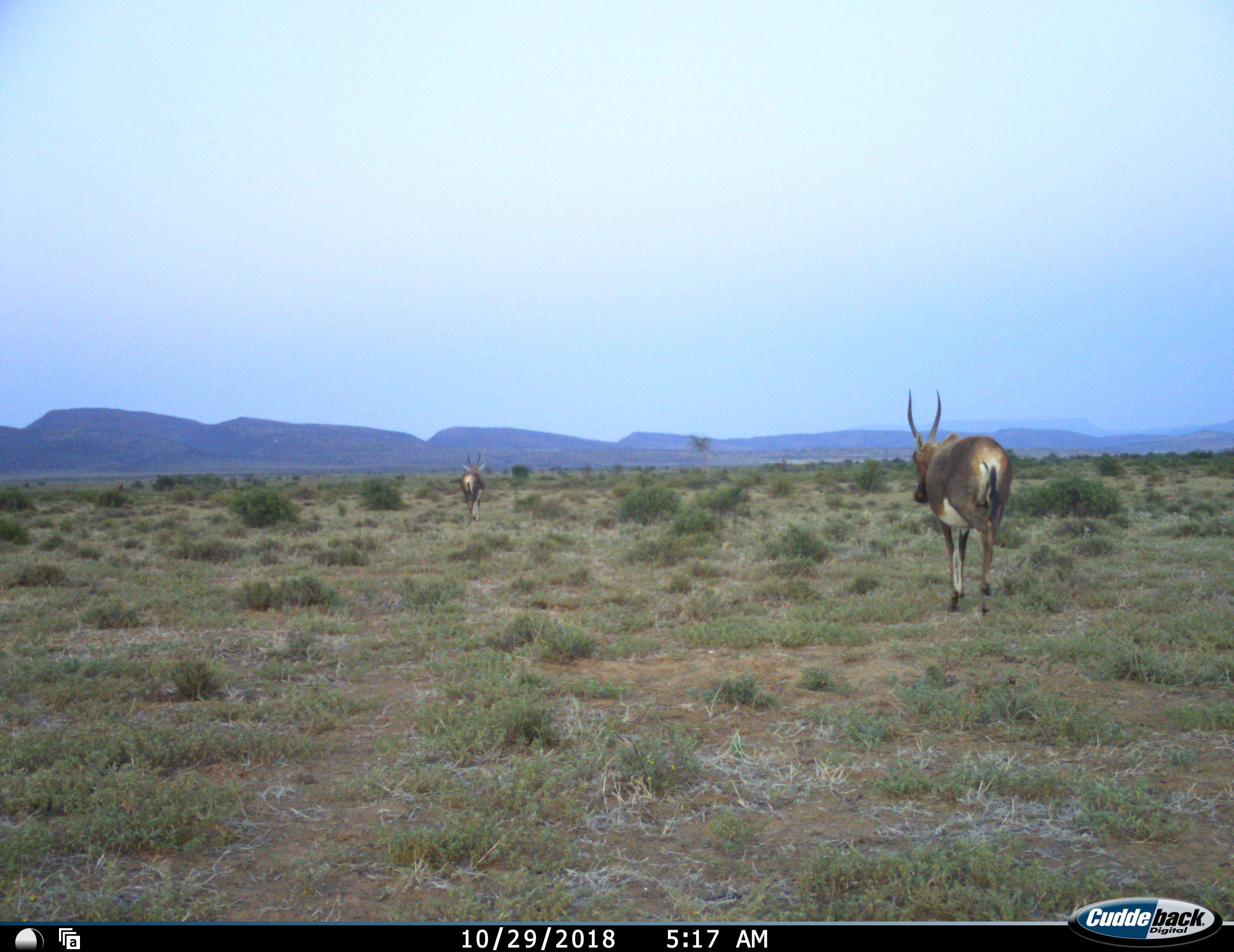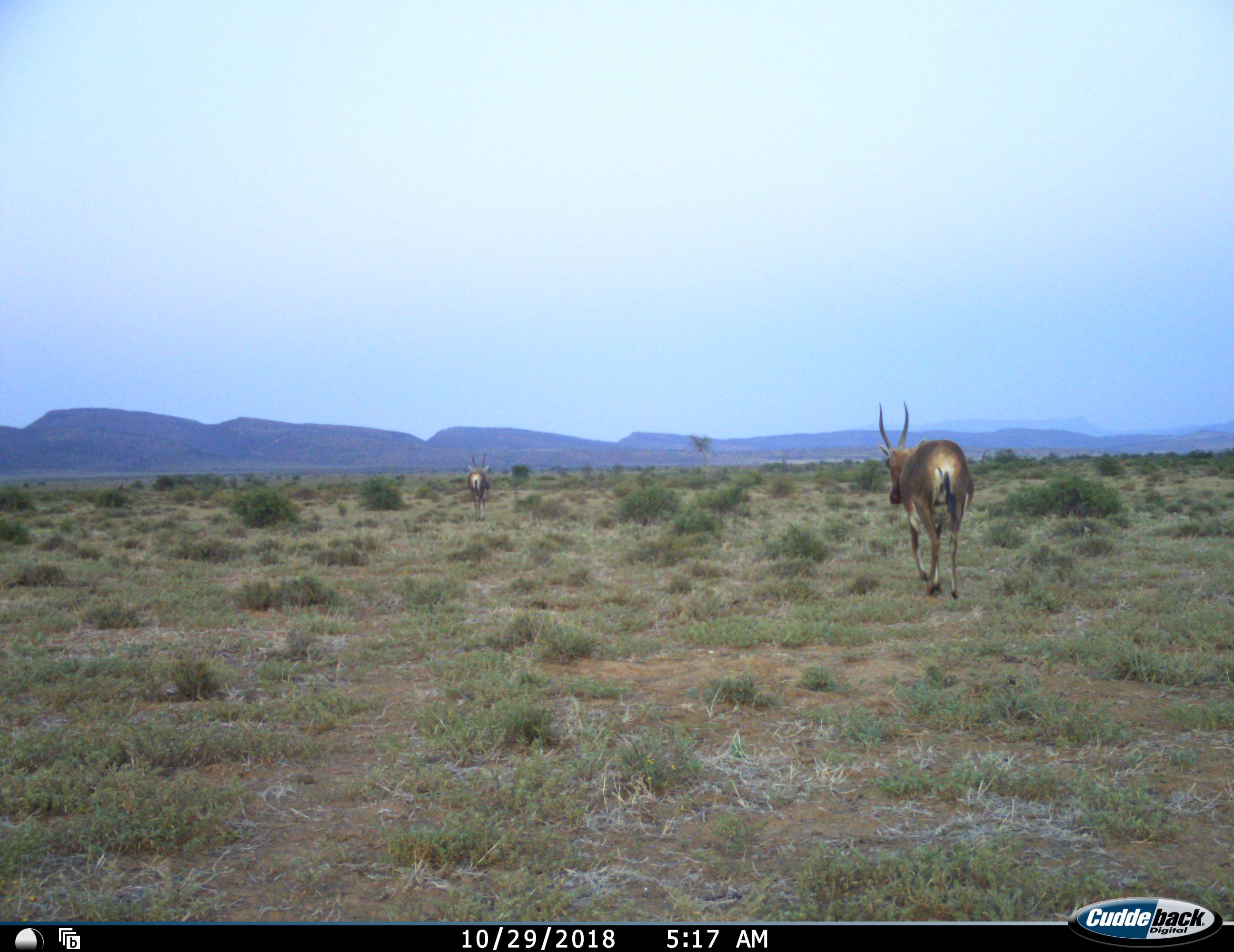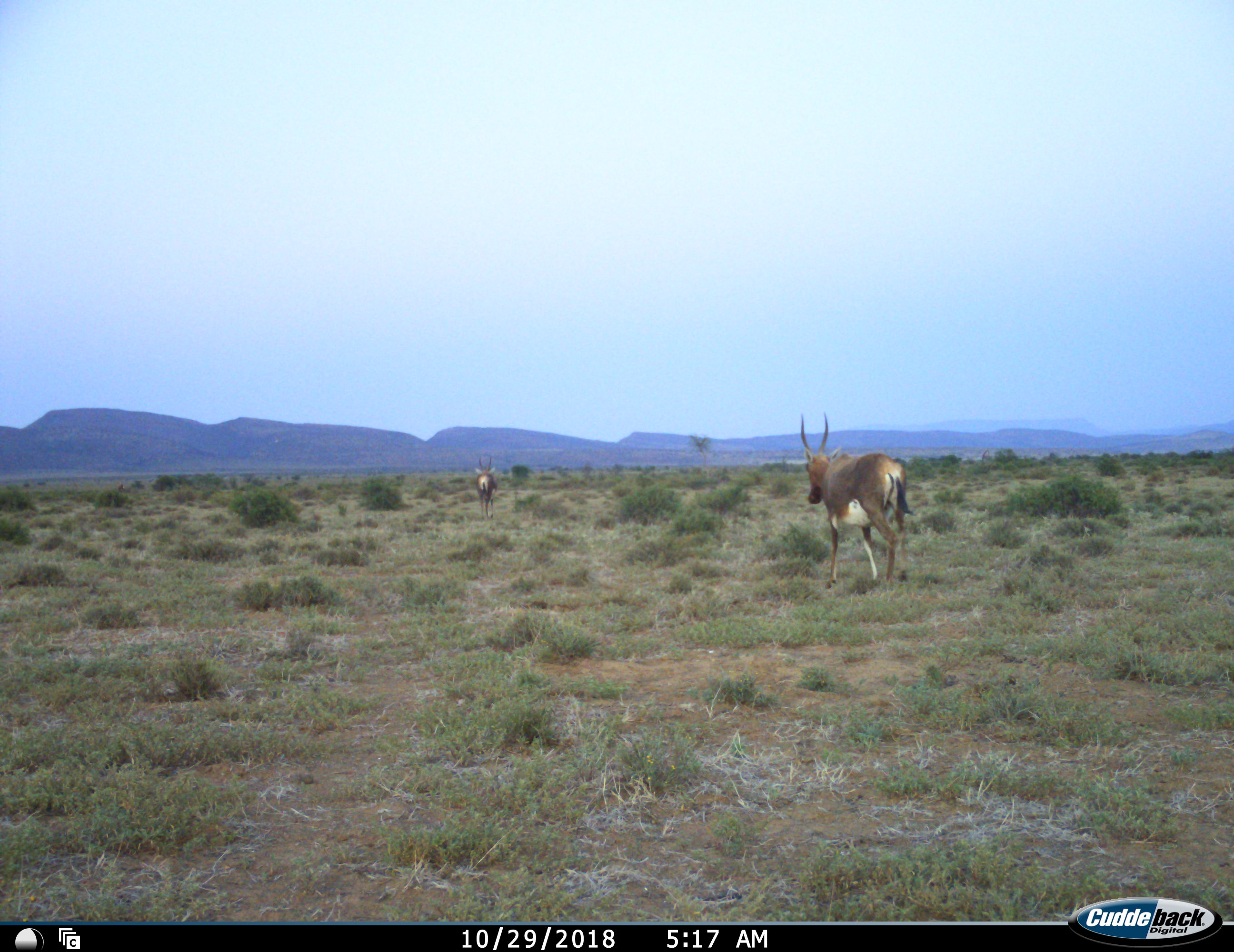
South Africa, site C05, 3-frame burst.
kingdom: Animalia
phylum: Chordata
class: Mammalia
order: Artiodactyla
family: Bovidae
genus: Damaliscus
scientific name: Damaliscus pygargus phillipsi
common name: blesbok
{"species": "blesbok (Damaliscus pygargus phillipsi)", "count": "2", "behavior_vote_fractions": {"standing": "0%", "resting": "0%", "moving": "100%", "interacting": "0%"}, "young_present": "0%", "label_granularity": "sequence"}